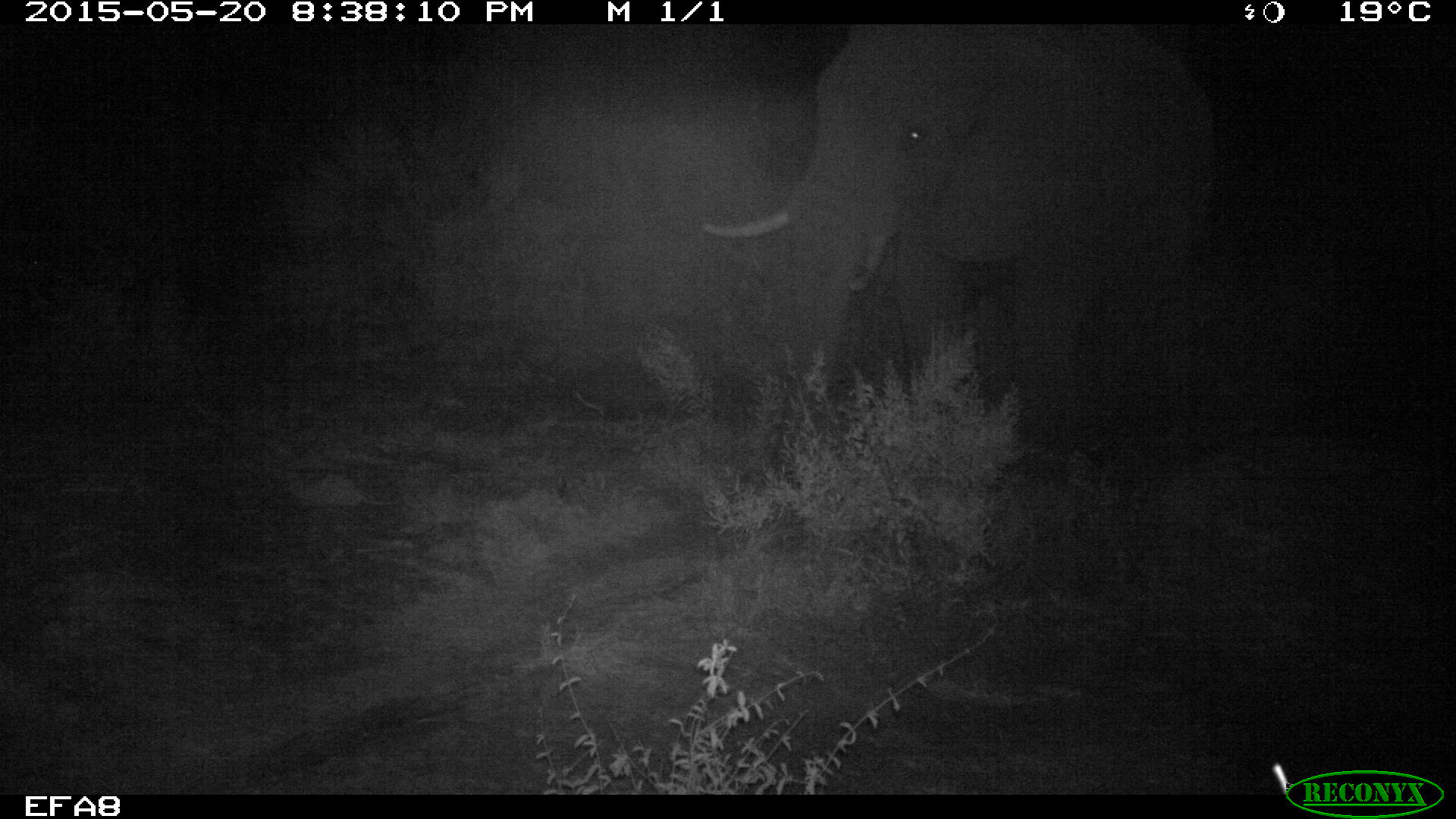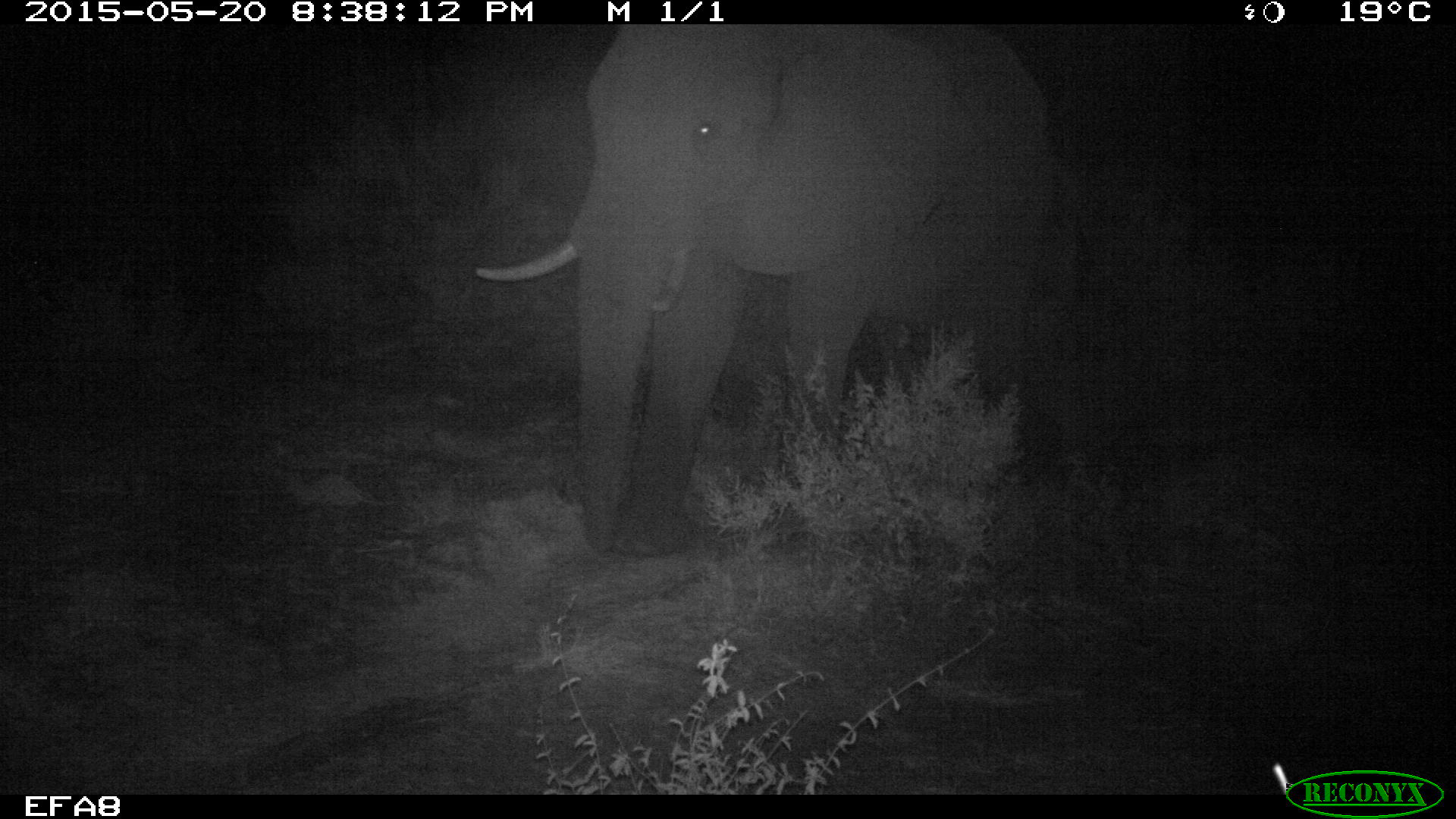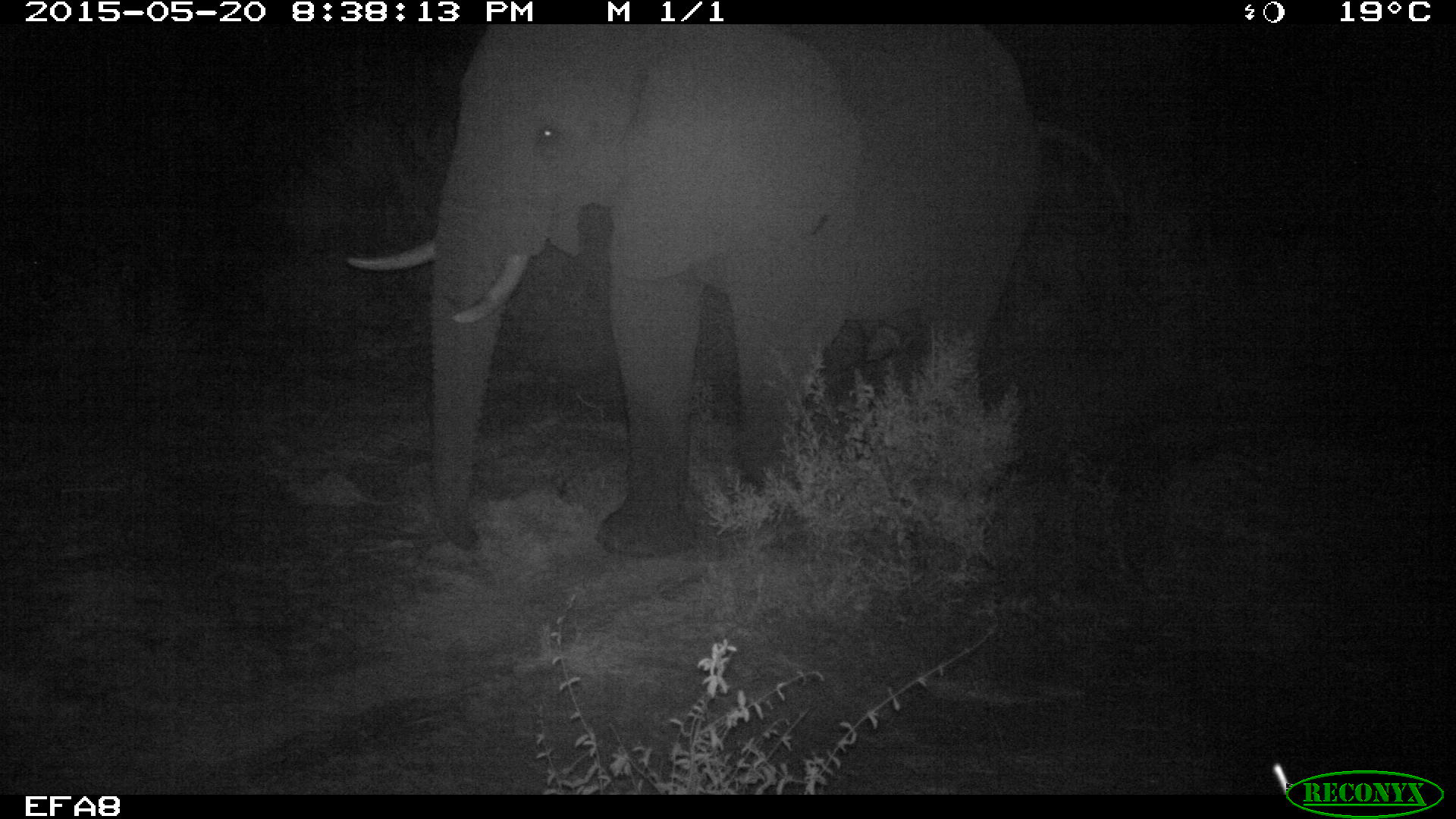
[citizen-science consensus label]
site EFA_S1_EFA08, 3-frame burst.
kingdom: Animalia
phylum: Chordata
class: Mammalia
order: Proboscidea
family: Elephantidae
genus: Loxodonta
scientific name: Loxodonta africana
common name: african bush elephant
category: elephant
Elephant (african bush elephant) (Loxodonta africana), count 1. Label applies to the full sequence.